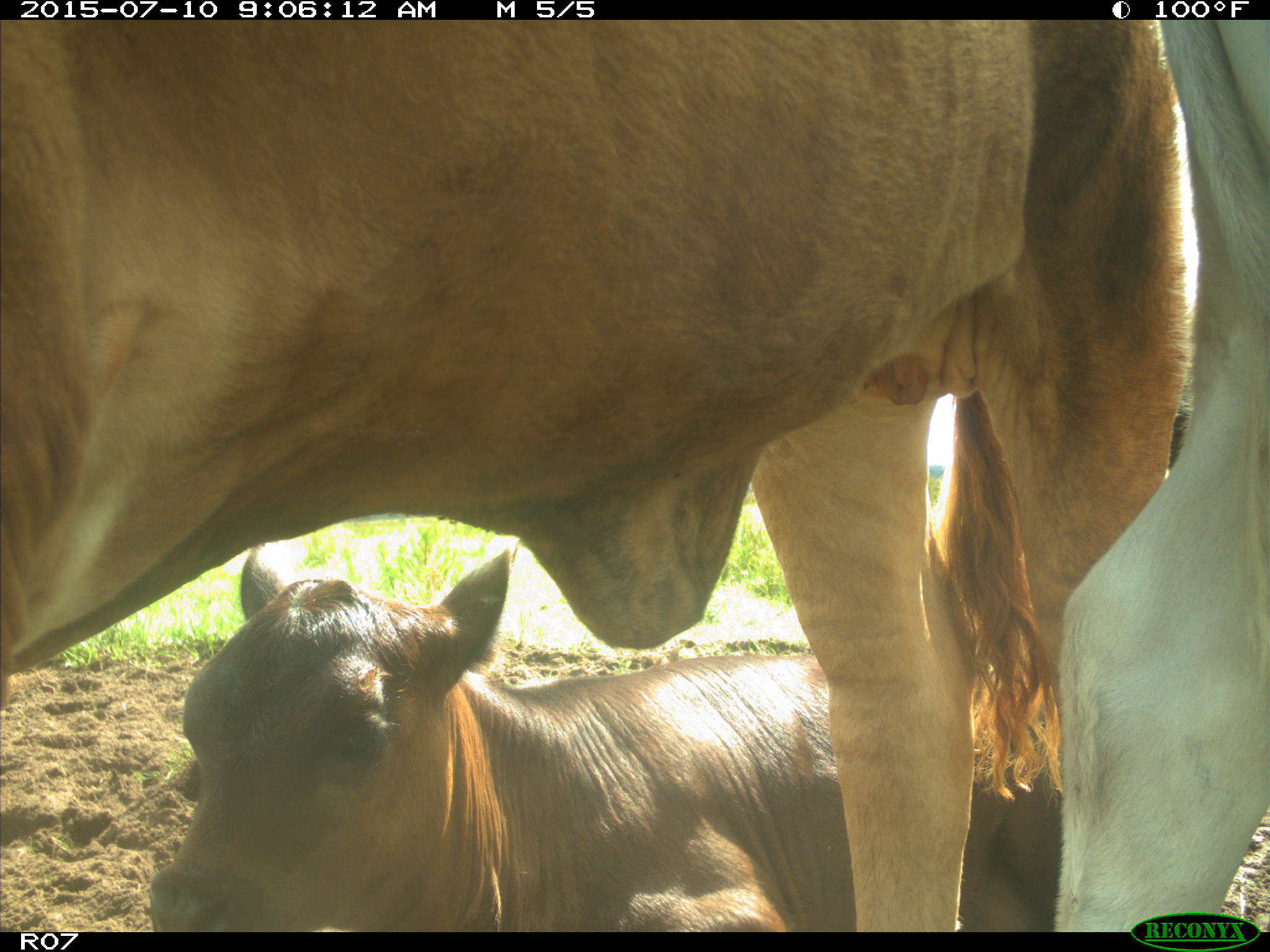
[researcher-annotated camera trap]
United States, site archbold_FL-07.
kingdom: Animalia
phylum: Chordata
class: Mammalia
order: Artiodactyla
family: Bovidae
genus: Bos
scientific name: Bos taurus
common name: domestic cow